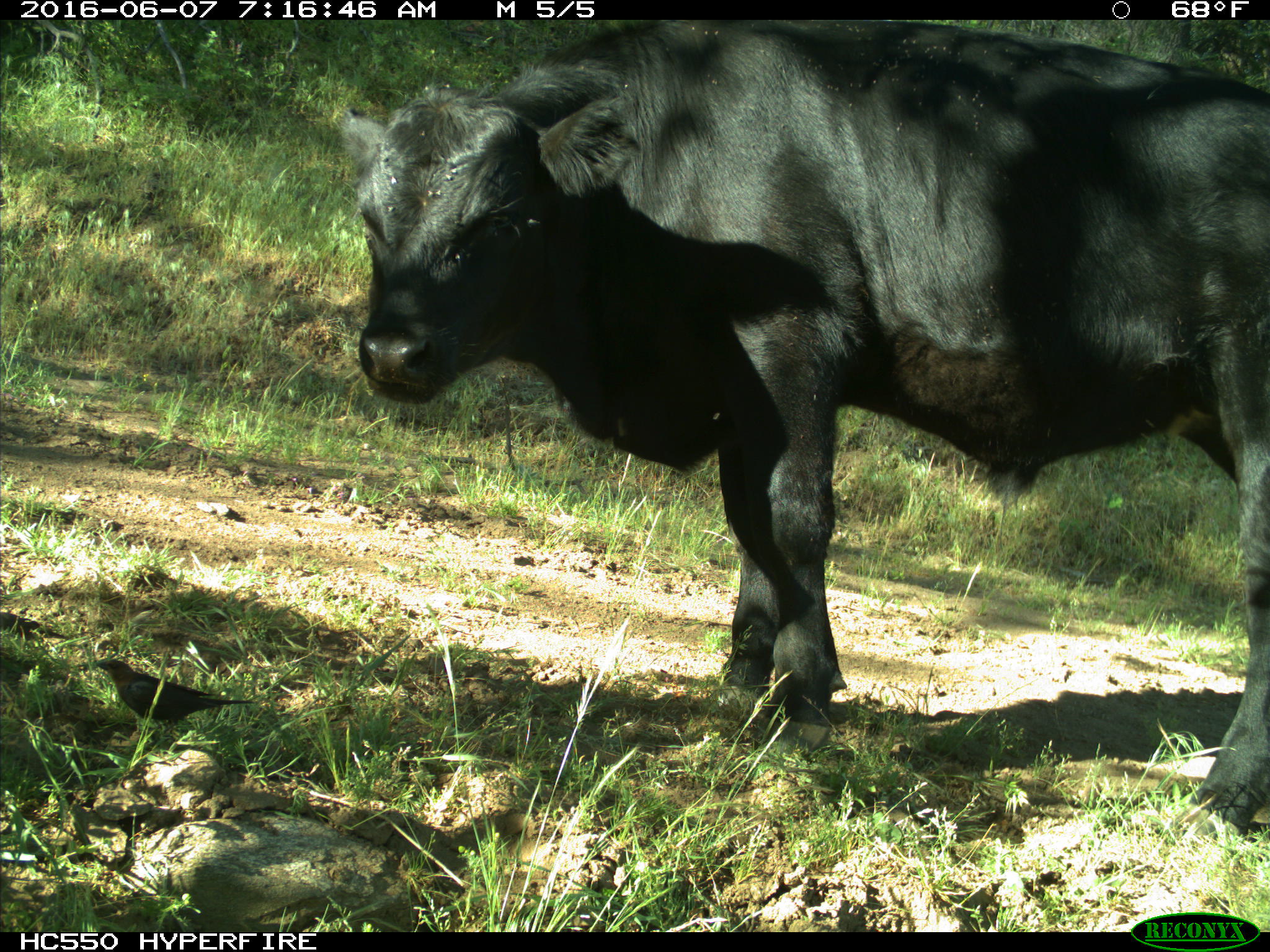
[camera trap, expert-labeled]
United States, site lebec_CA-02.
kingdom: Animalia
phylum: Chordata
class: Mammalia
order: Artiodactyla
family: Bovidae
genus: Bos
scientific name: Bos taurus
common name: domestic cow